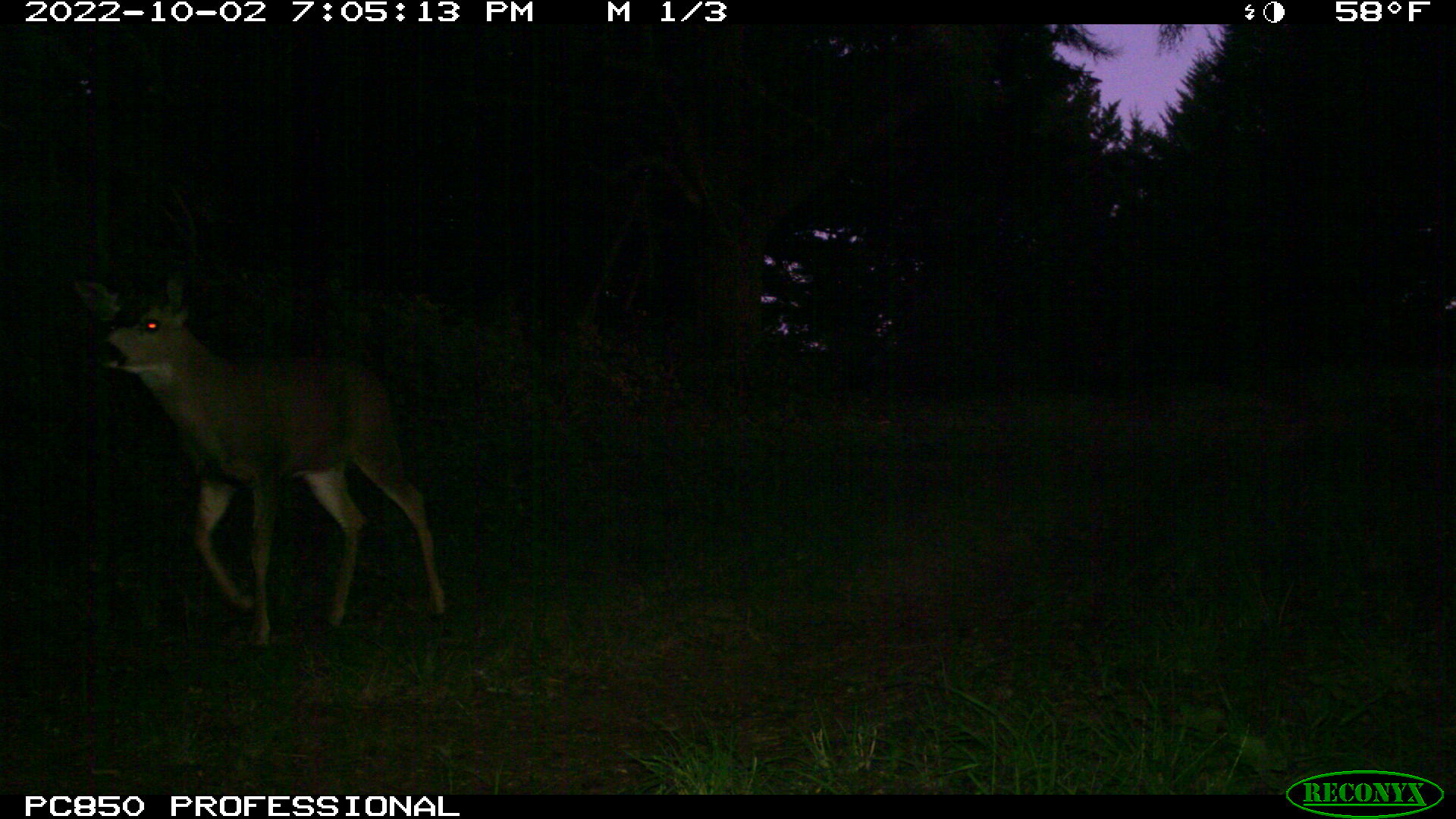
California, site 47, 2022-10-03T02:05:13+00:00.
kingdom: Animalia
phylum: Chordata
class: Mammalia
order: Artiodactyla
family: Cervidae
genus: Odocoileus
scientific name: Odocoileus hemionus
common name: mule deer